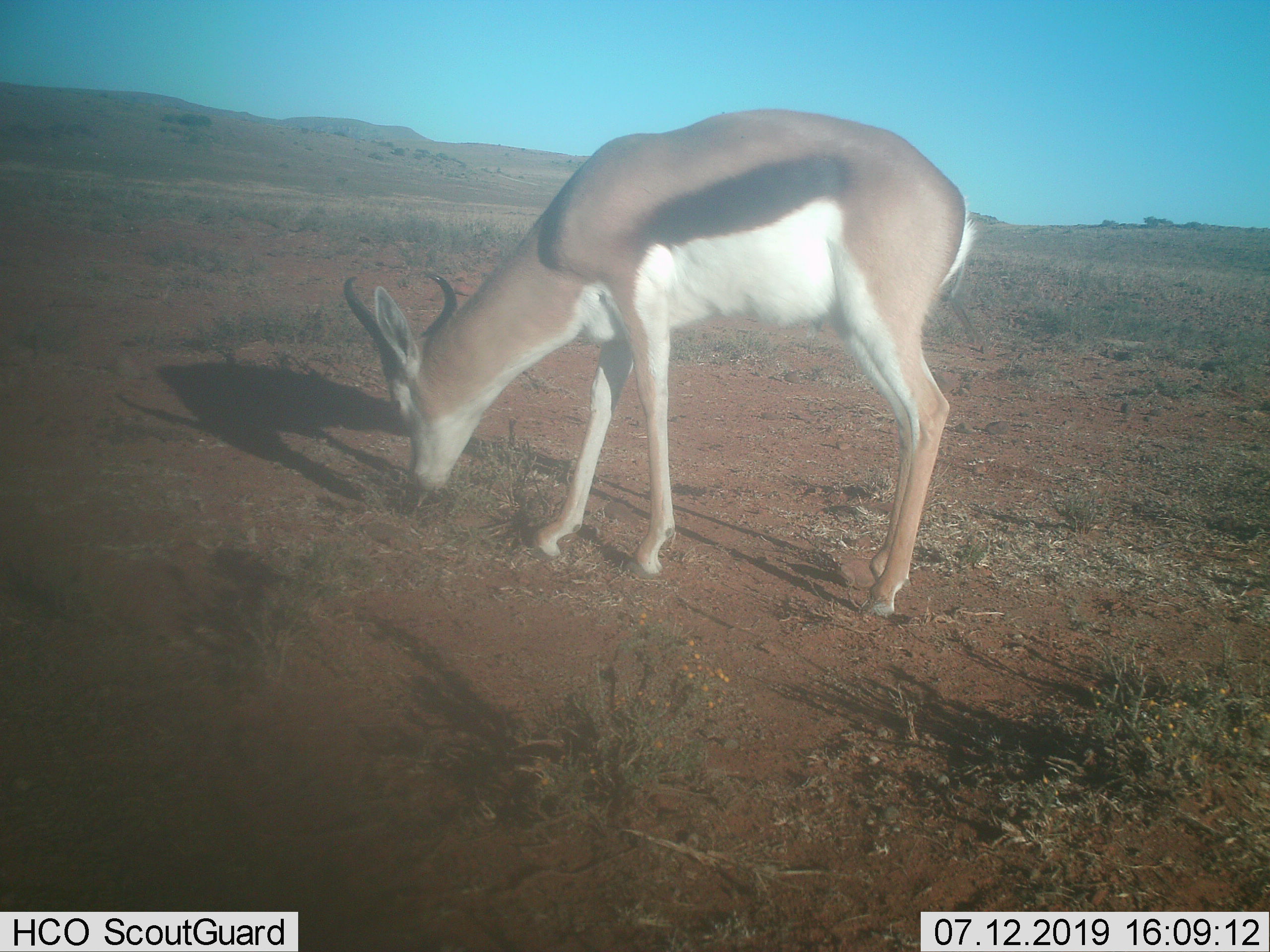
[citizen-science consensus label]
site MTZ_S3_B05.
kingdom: Animalia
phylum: Chordata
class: Mammalia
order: Artiodactyla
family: Bovidae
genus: Antidorcas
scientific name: Antidorcas marsupialis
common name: springbok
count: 1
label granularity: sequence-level